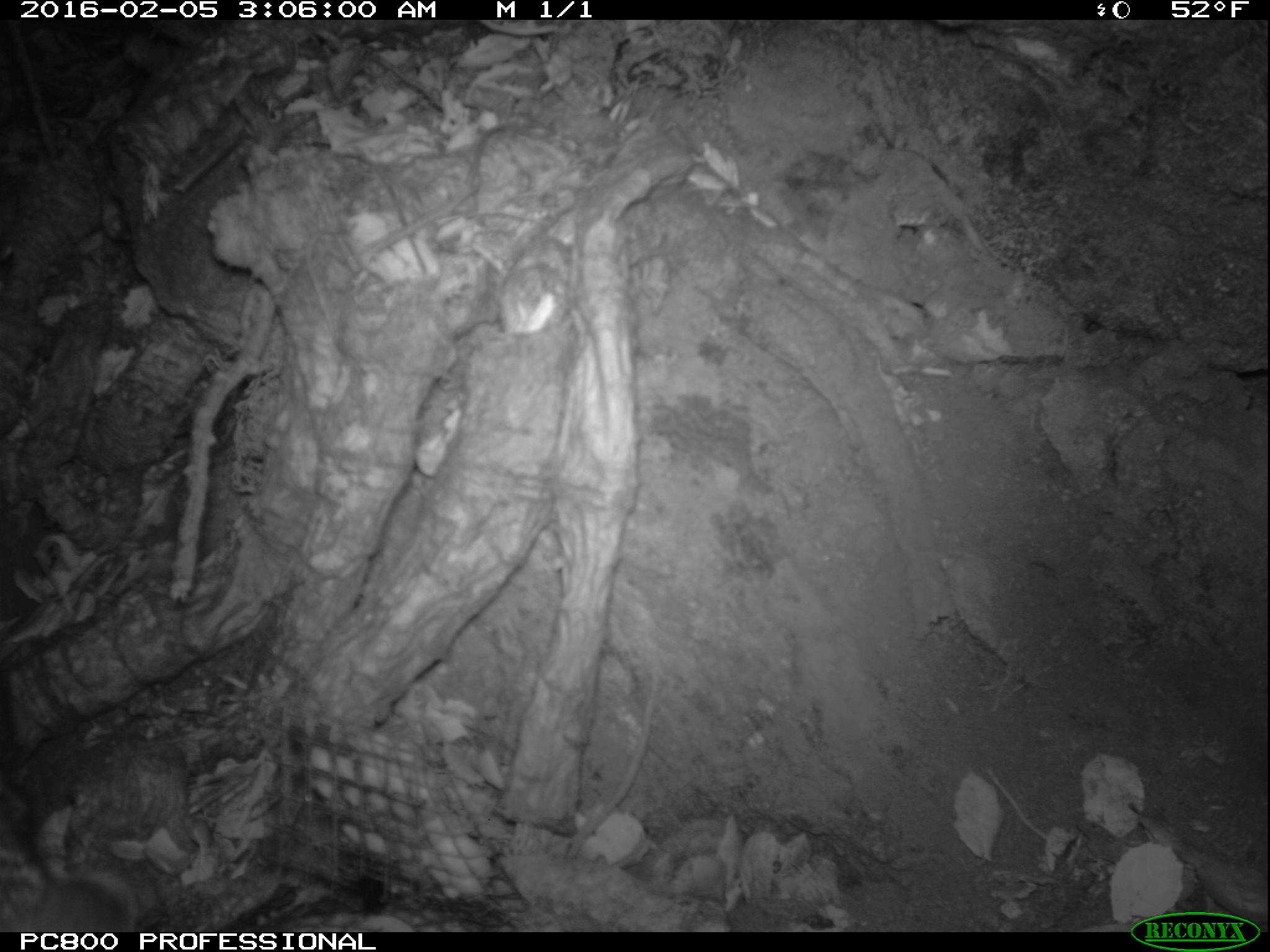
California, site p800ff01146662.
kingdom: Animalia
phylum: Chordata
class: Mammalia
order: Carnivora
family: Canidae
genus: Urocyon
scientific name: Urocyon littoralis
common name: island fox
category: fox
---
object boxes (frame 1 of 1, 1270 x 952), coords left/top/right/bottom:
fox: 0/871/138/932